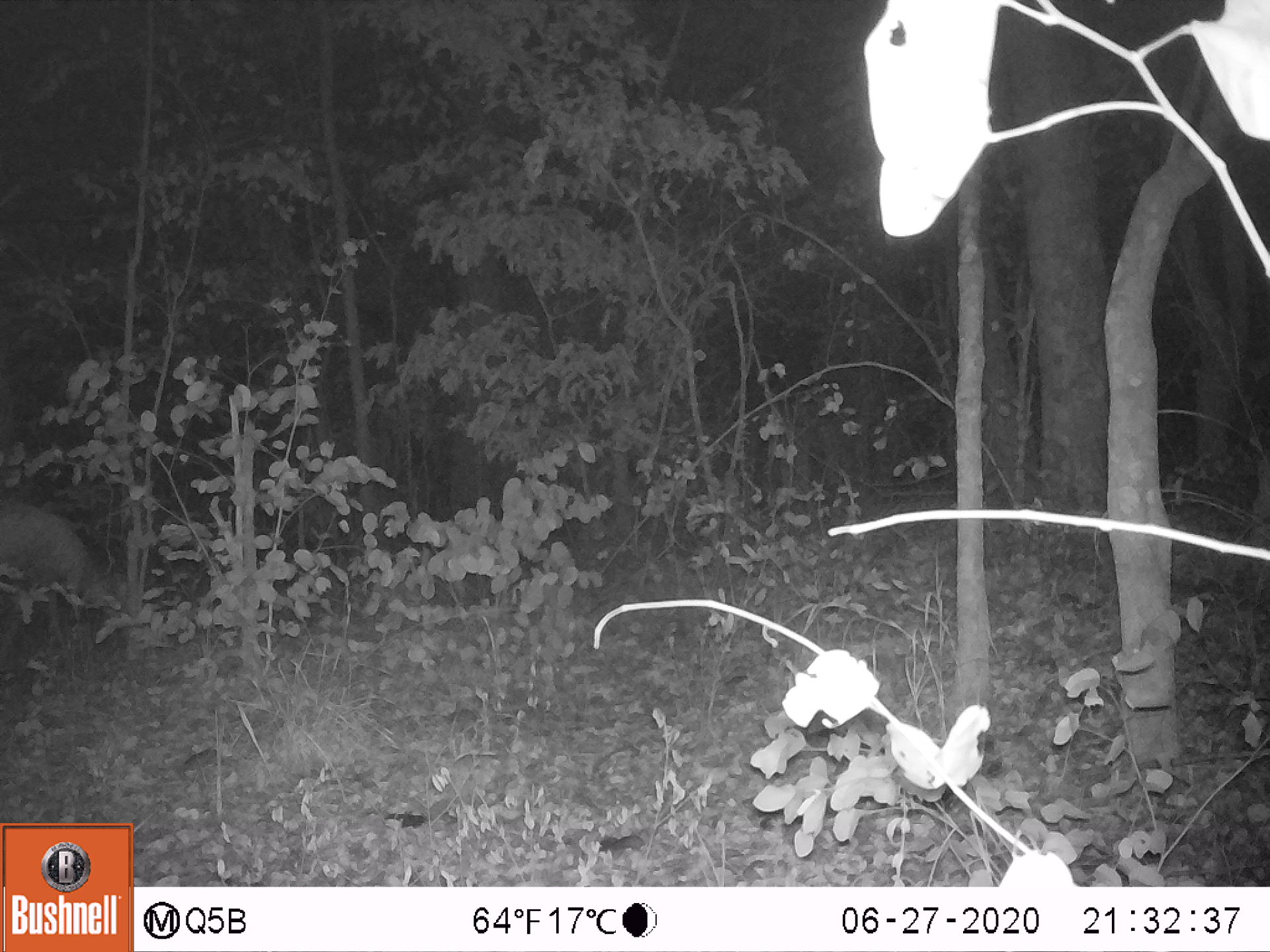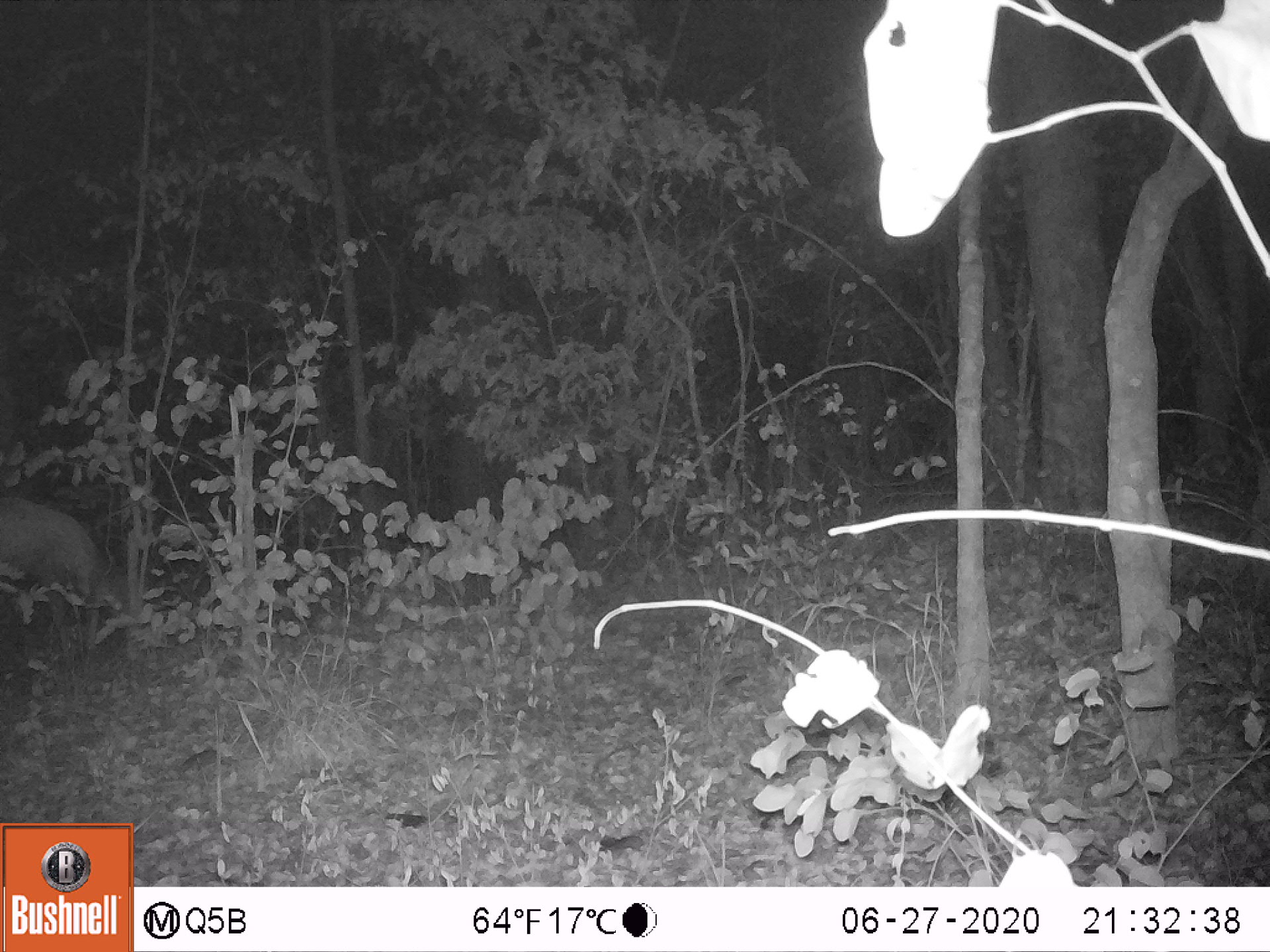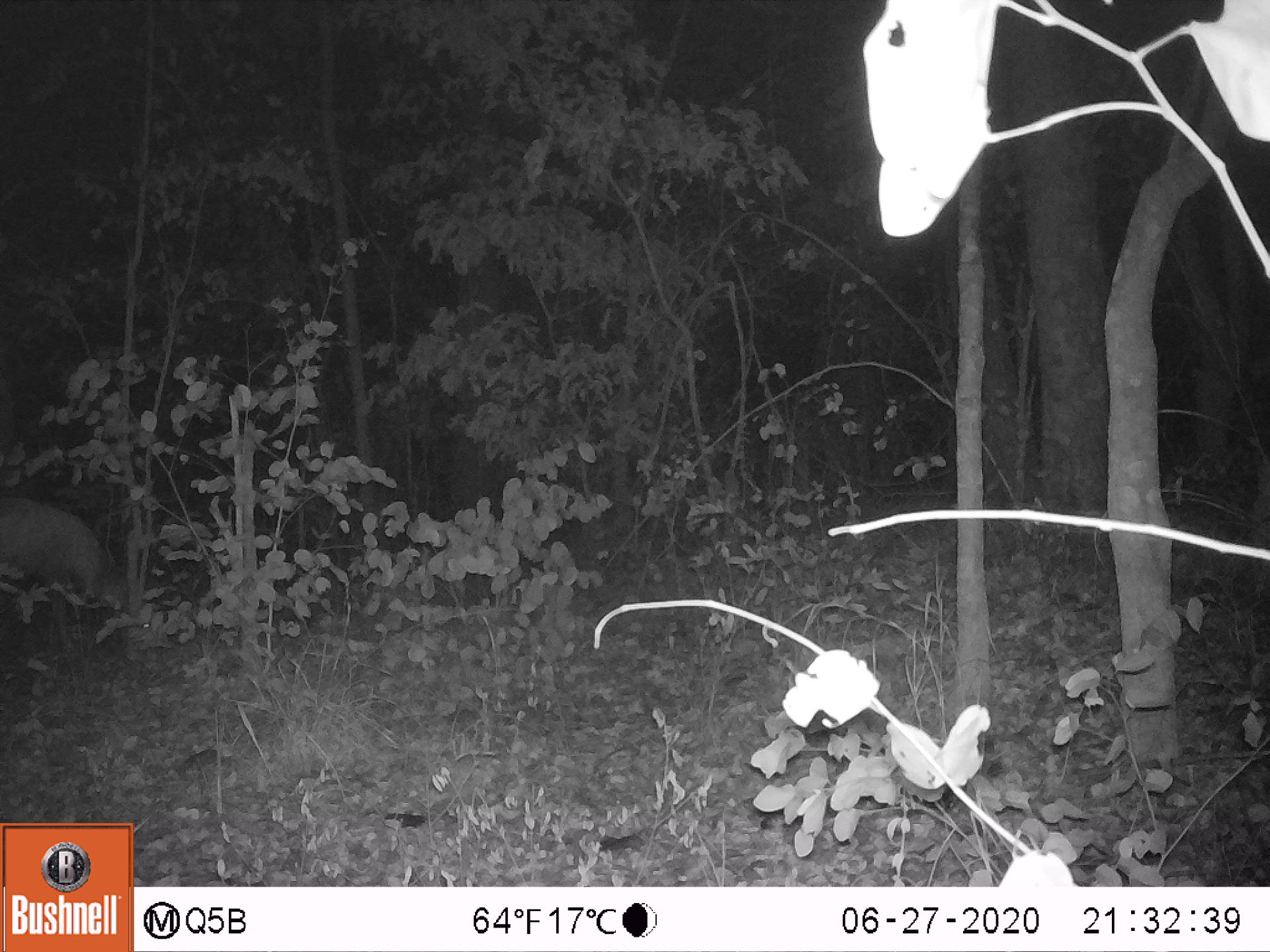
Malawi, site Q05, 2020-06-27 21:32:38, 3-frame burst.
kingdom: Animalia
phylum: Chordata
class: Mammalia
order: Artiodactyla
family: Bovidae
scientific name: Antilopinae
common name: small antelope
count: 1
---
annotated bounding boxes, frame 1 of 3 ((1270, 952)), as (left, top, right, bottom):
small antelope: (0, 489, 150, 676)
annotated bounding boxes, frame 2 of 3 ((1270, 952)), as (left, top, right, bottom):
small antelope: (0, 483, 166, 665)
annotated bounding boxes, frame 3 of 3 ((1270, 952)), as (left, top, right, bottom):
small antelope: (0, 480, 183, 674)